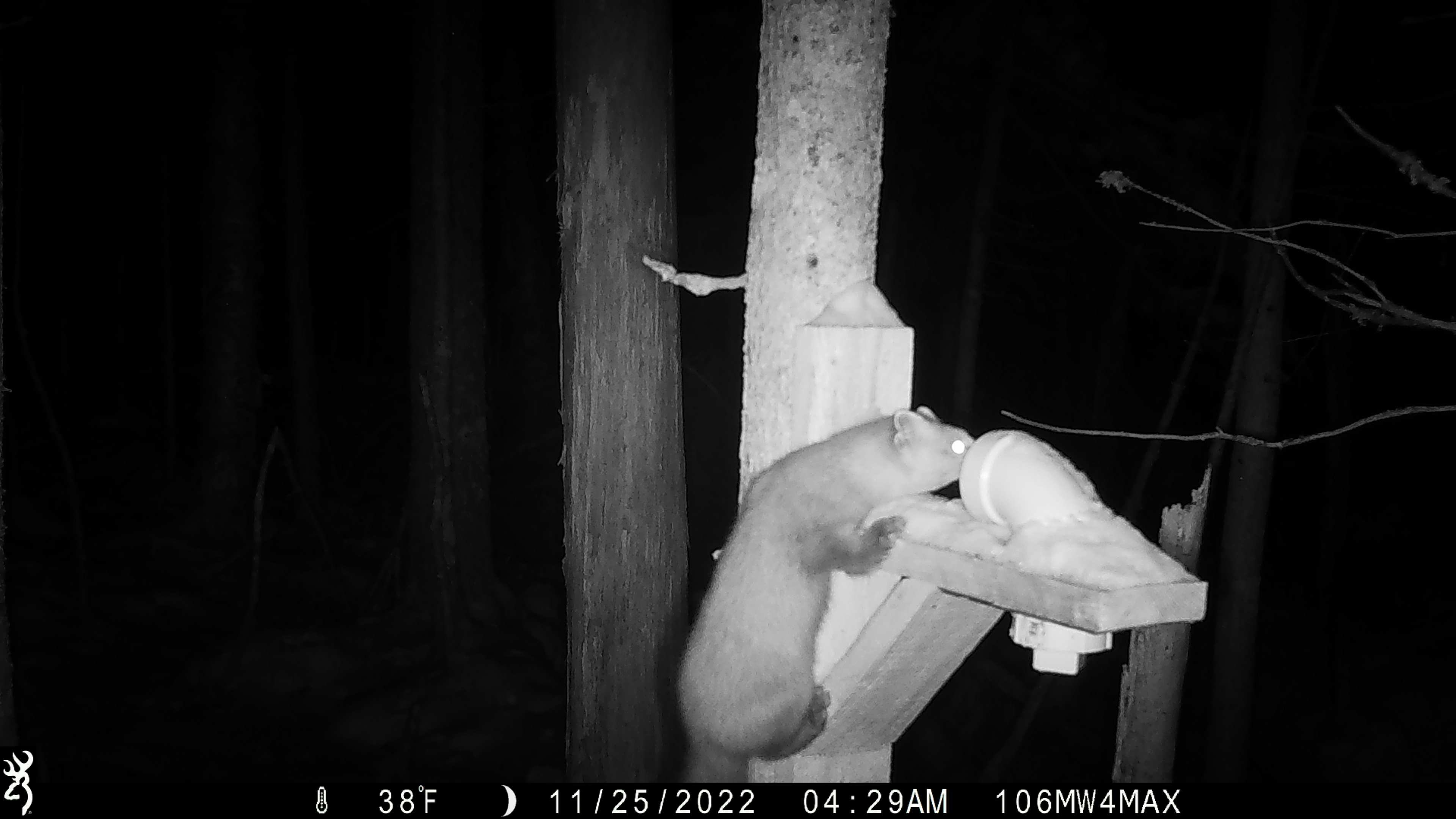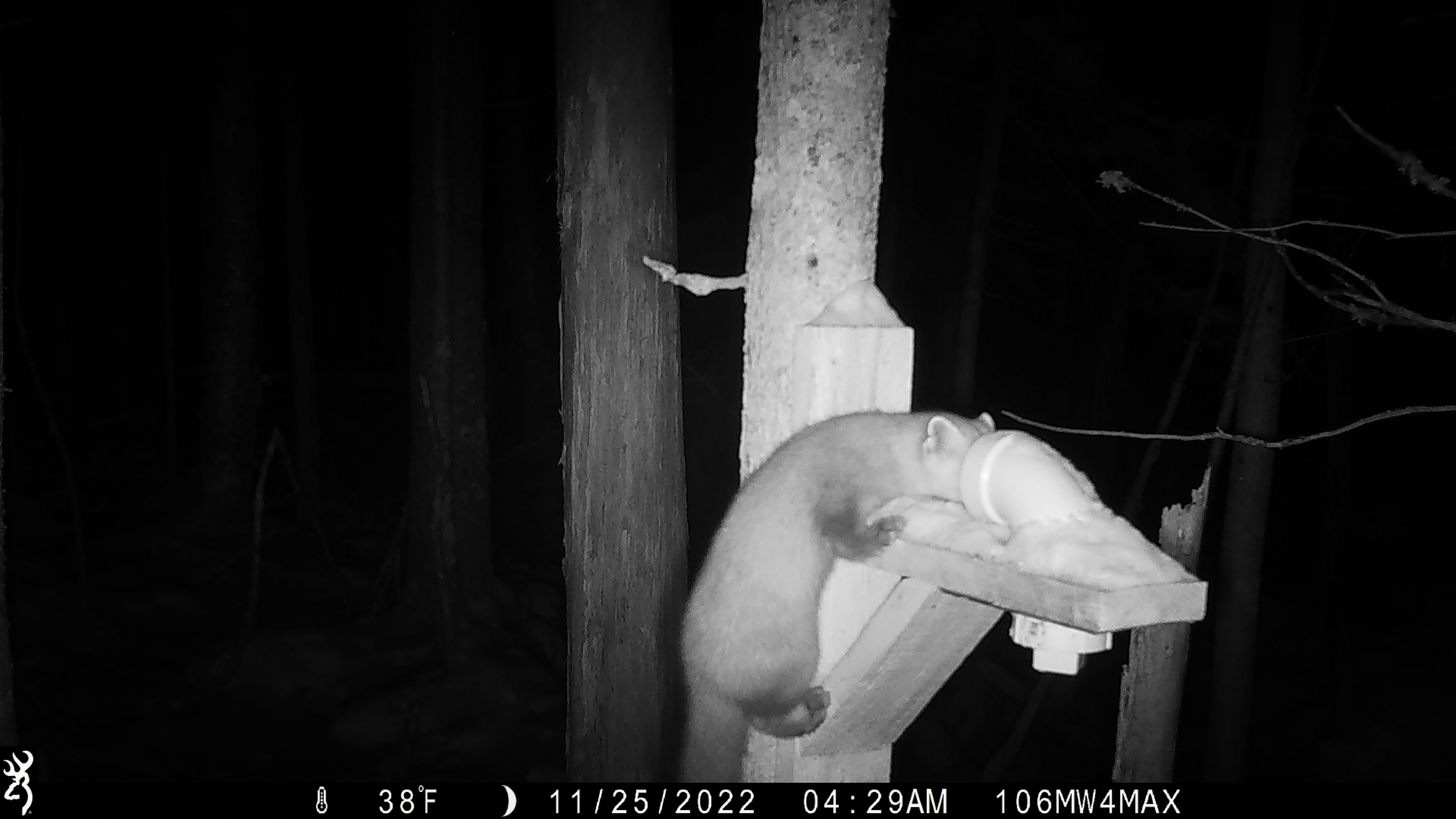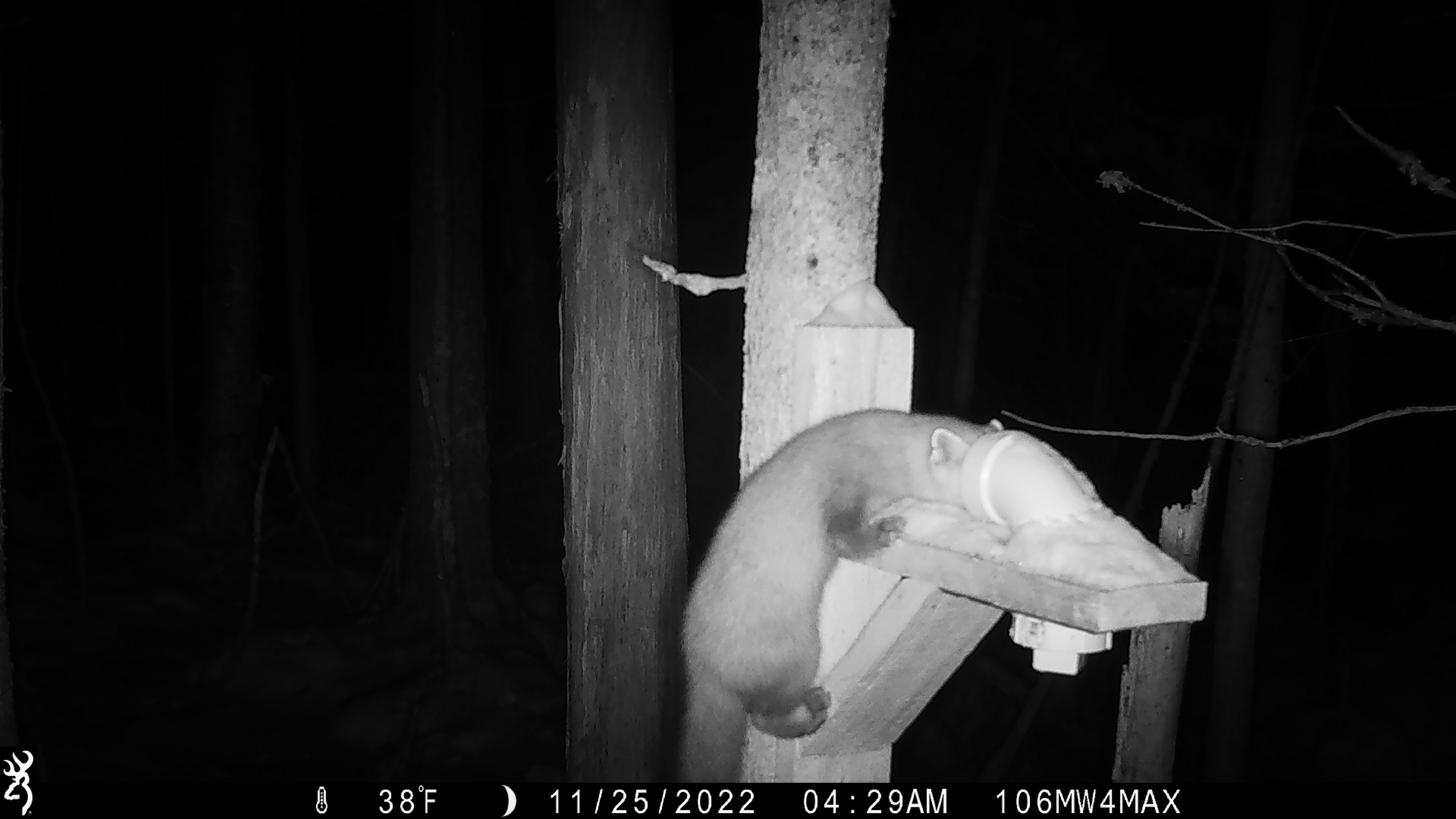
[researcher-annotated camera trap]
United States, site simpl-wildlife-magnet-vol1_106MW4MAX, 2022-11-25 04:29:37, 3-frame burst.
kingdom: Animalia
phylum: Chordata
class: Mammalia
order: Carnivora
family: Mustelidae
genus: Martes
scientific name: Martes americana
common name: american marten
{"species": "american marten (Martes americana)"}